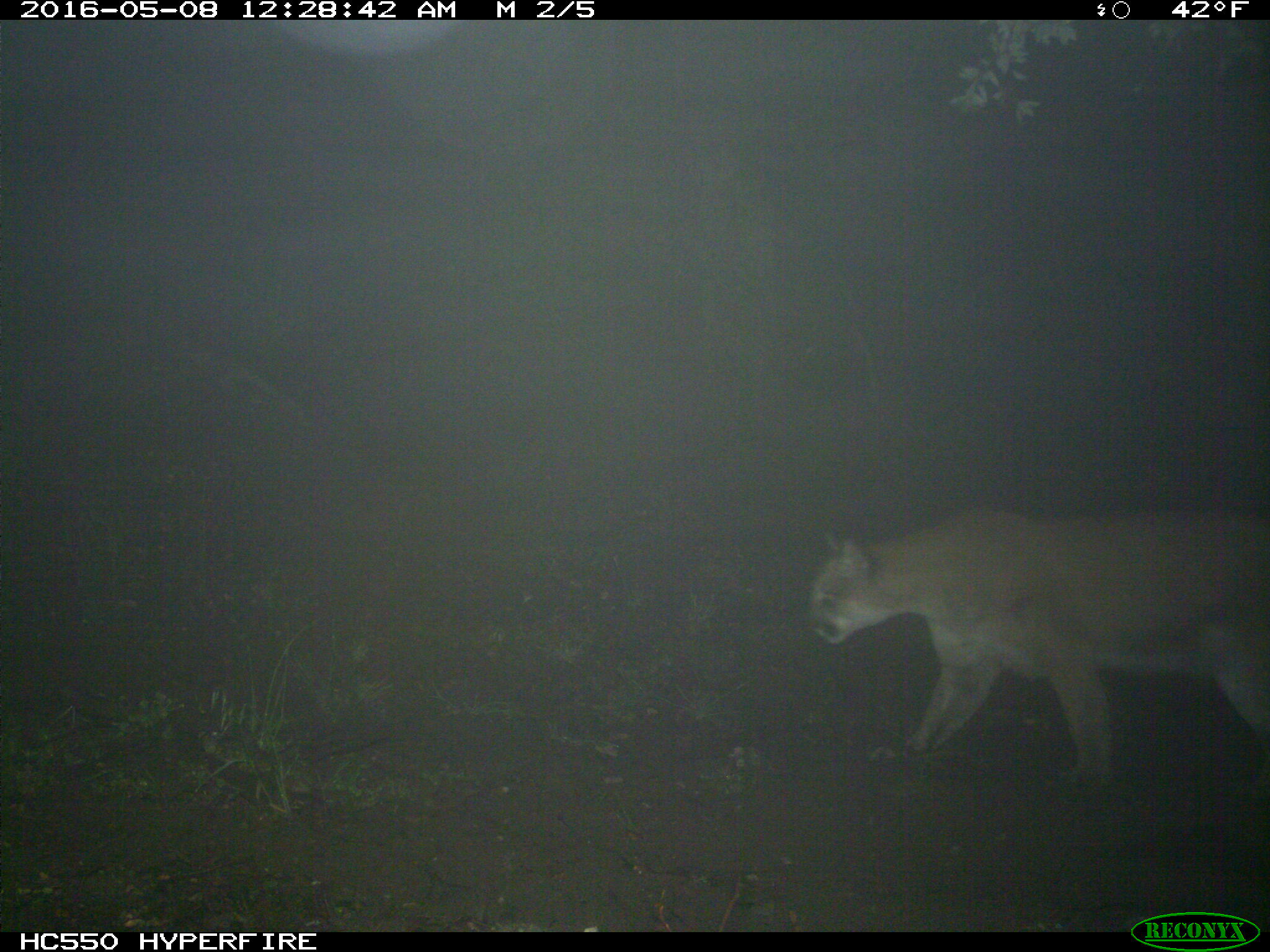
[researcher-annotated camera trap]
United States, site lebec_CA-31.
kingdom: Animalia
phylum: Chordata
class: Mammalia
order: Carnivora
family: Felidae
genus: Puma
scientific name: Puma concolor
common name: mountain lion